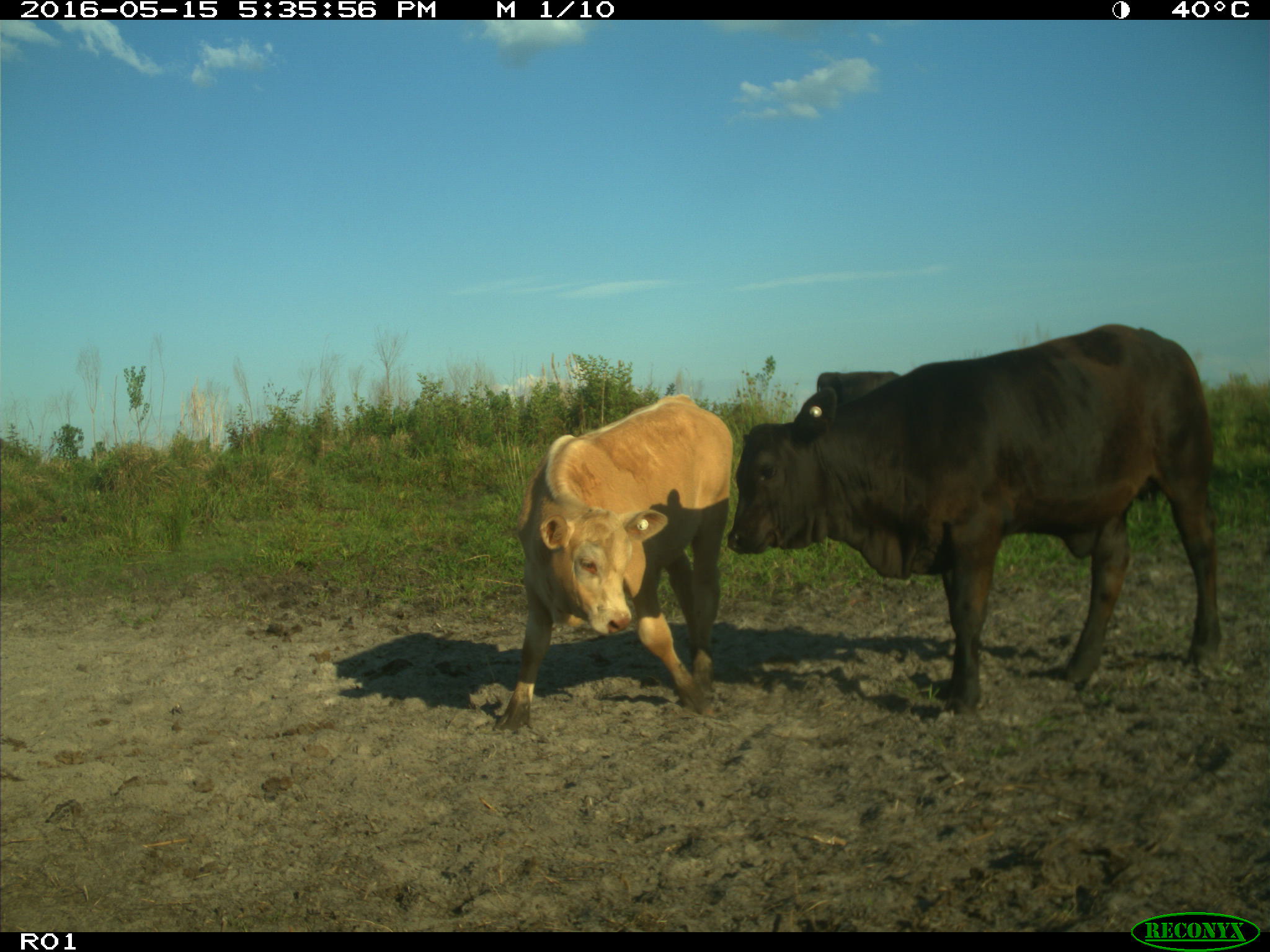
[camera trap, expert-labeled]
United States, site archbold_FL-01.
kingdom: Animalia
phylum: Chordata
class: Mammalia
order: Artiodactyla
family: Bovidae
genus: Bos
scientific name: Bos taurus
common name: domestic cow